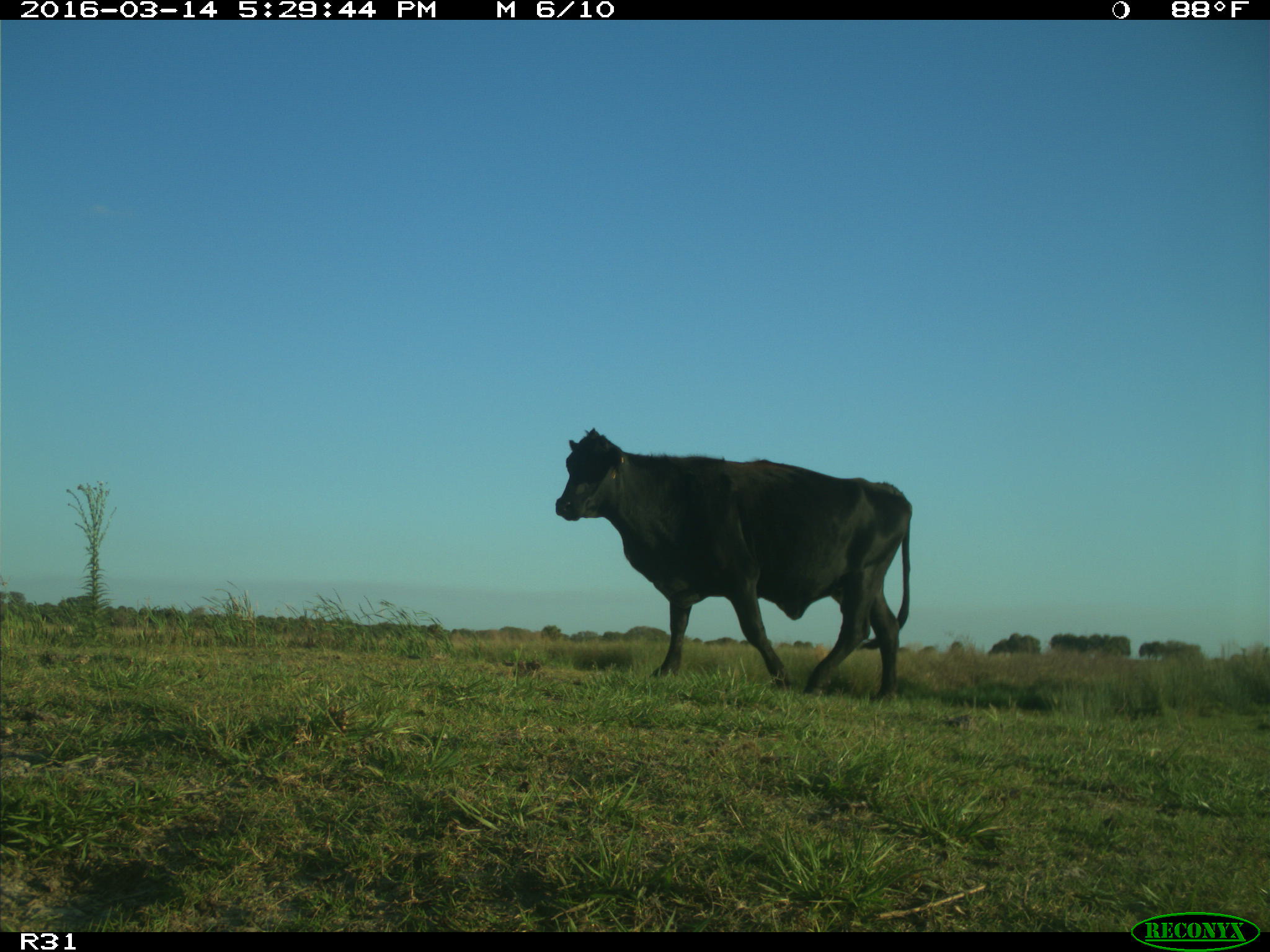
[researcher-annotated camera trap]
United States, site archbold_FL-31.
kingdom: Animalia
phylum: Chordata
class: Mammalia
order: Artiodactyla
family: Bovidae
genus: Bos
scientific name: Bos taurus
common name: domestic cow